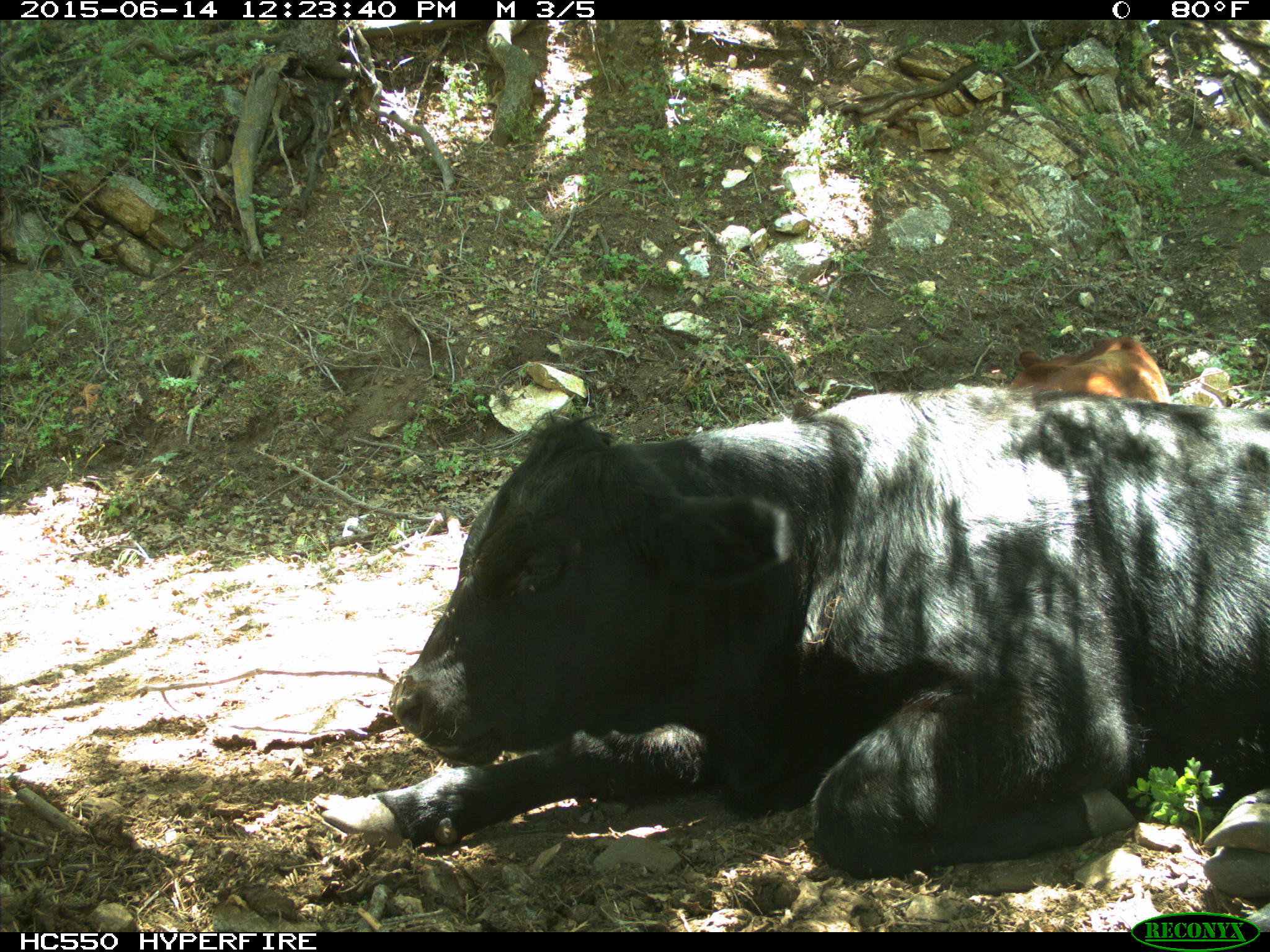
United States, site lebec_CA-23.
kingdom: Animalia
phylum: Chordata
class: Mammalia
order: Artiodactyla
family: Bovidae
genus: Bos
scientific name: Bos taurus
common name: domestic cow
Bos taurus (domestic cow).